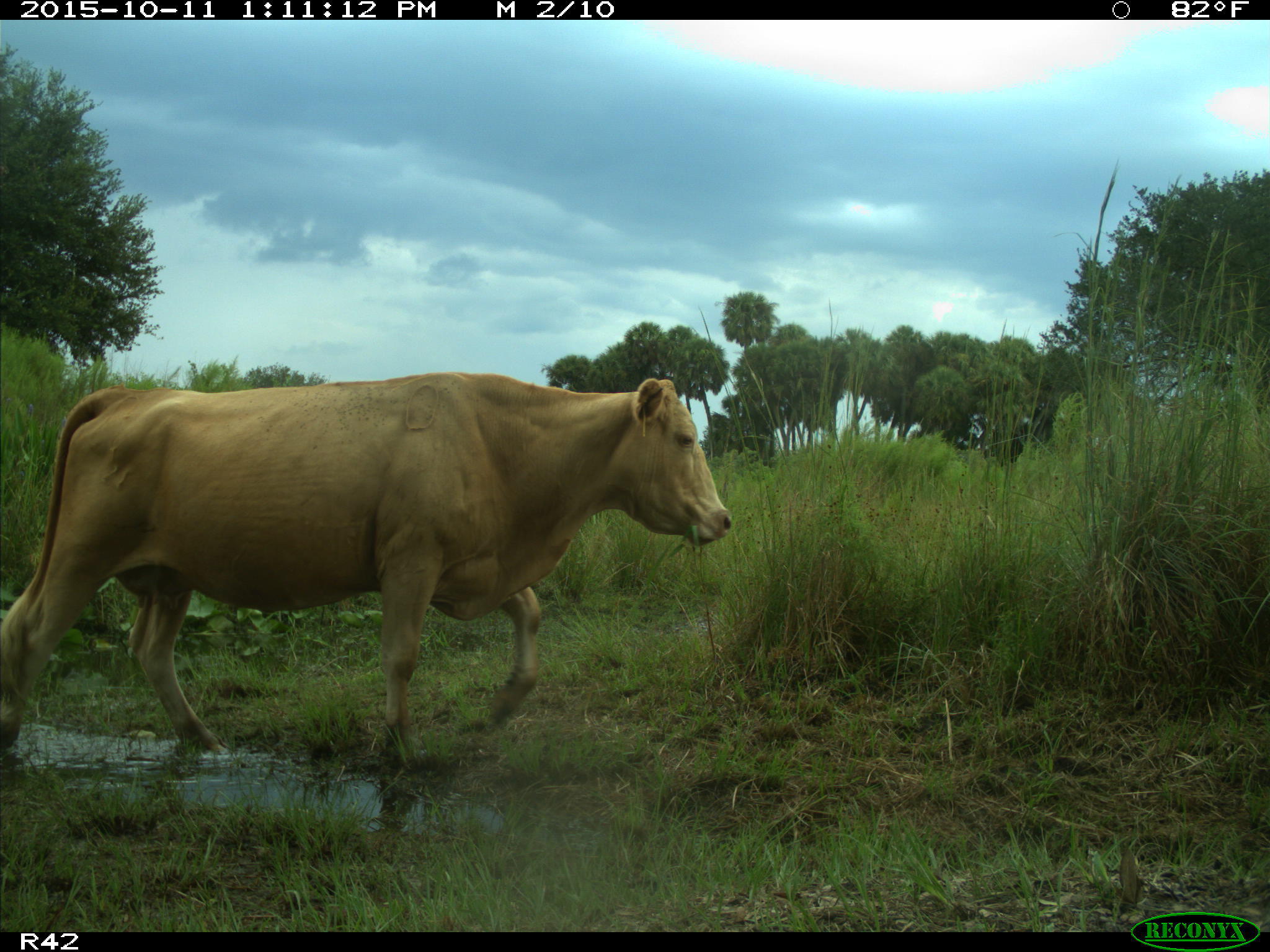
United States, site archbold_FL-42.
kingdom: Animalia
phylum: Chordata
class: Mammalia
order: Artiodactyla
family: Bovidae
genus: Bos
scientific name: Bos taurus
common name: domestic cow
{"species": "Bos taurus (domestic cow)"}